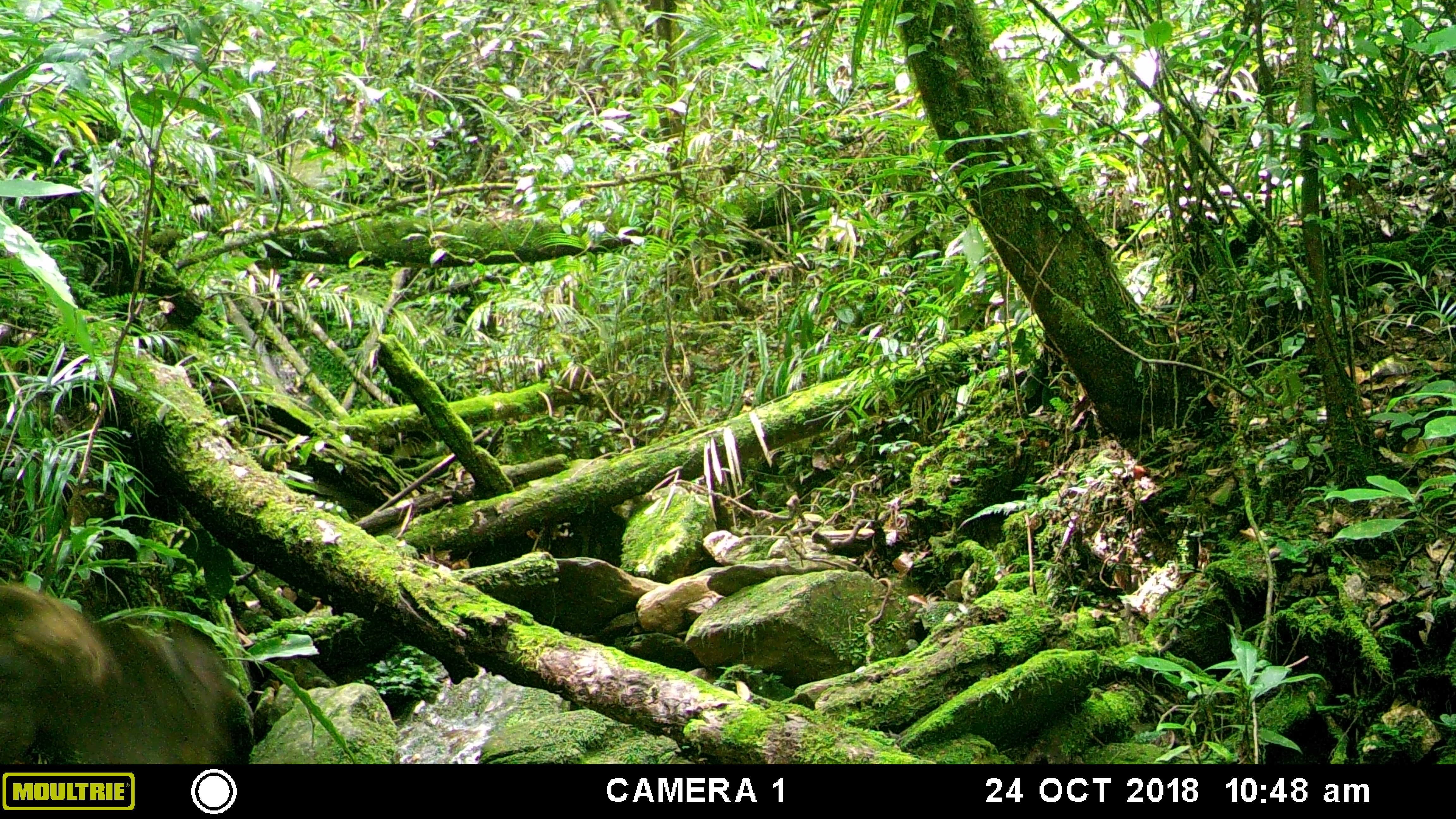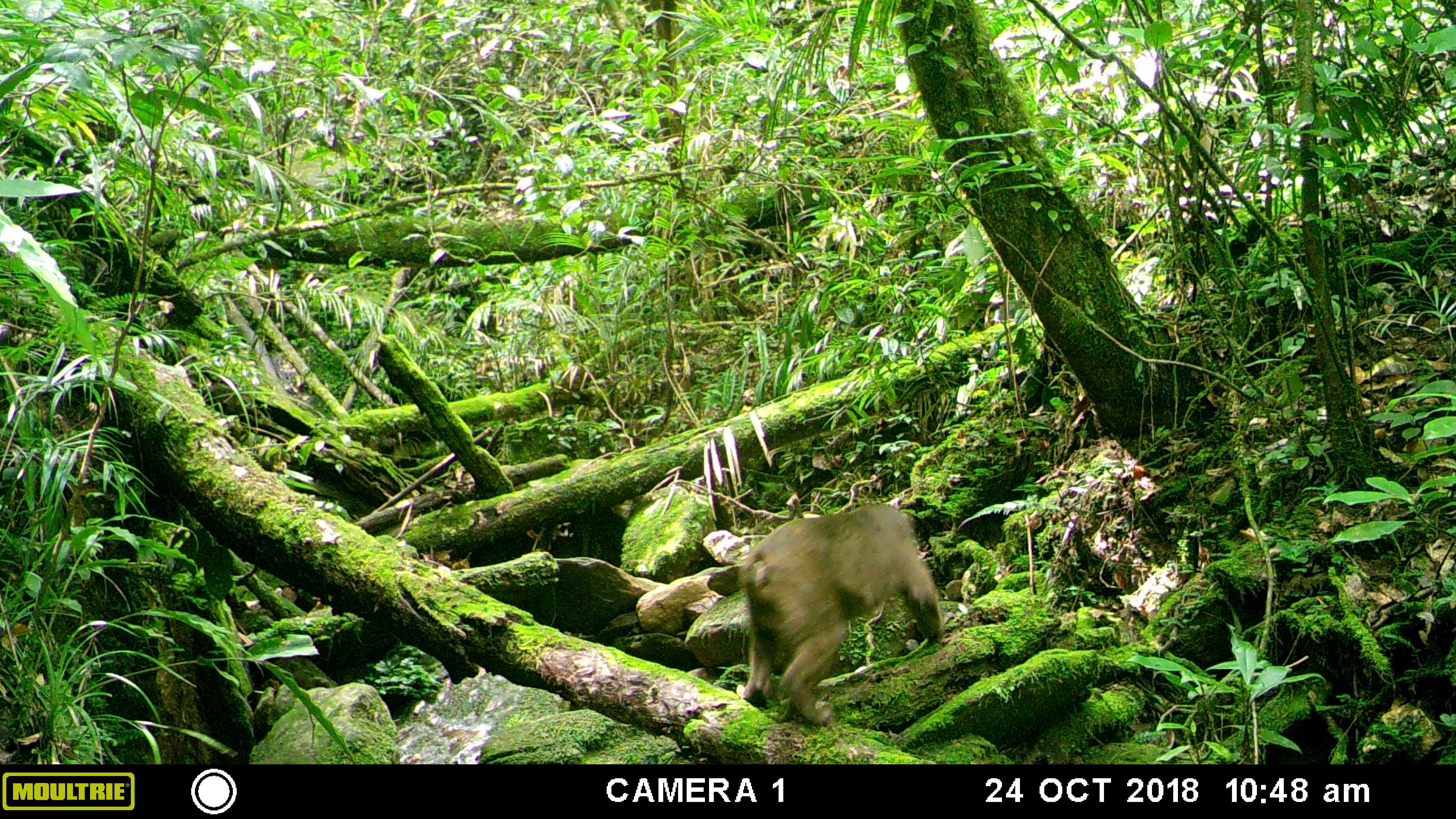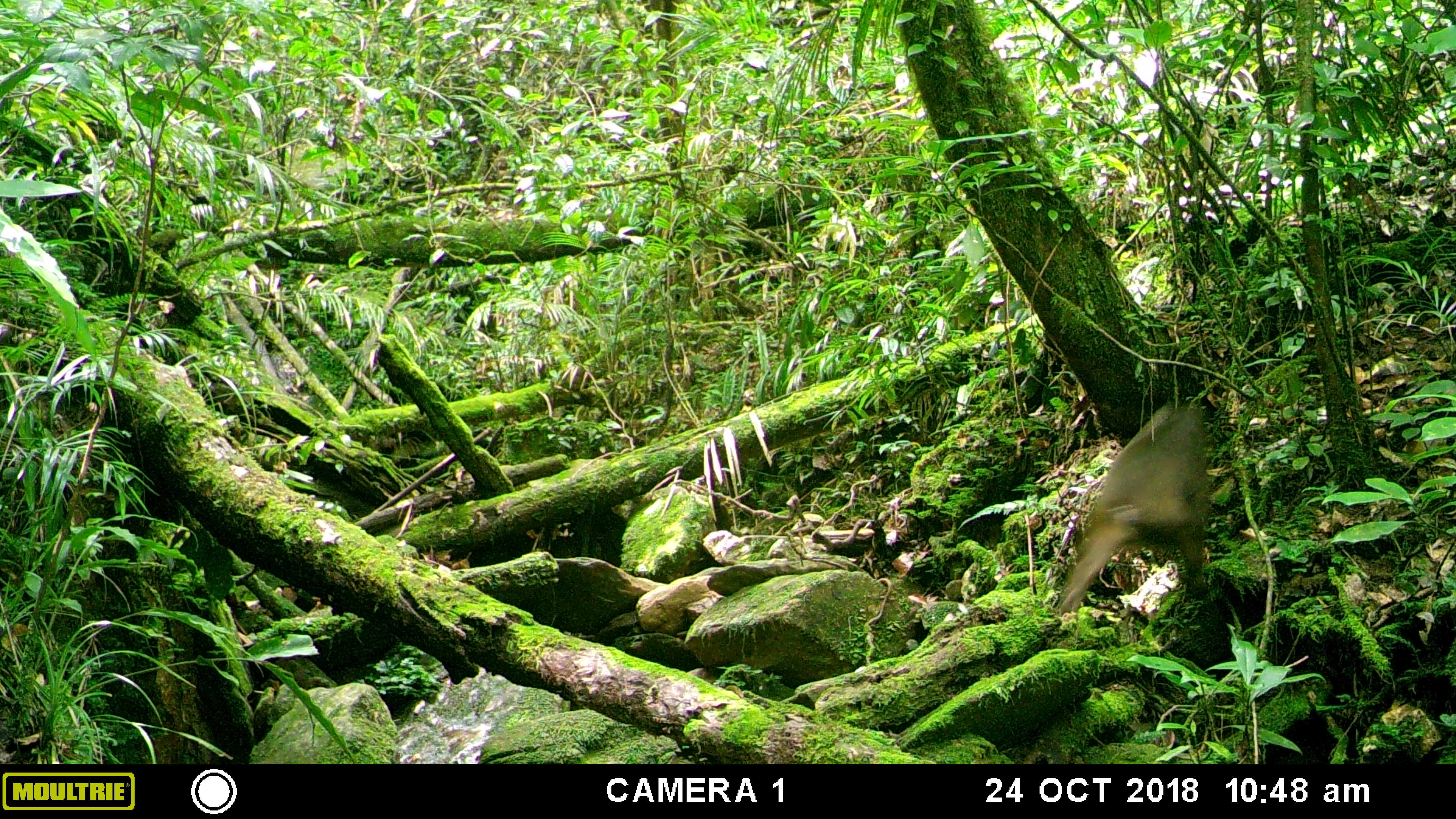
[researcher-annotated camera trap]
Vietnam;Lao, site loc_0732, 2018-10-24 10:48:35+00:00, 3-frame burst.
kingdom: Animalia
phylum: Chordata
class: Mammalia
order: Primates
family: Cercopithecidae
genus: Macaca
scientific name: Macaca arctoides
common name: stump-tailed macaque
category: stump tailed macaque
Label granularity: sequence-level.